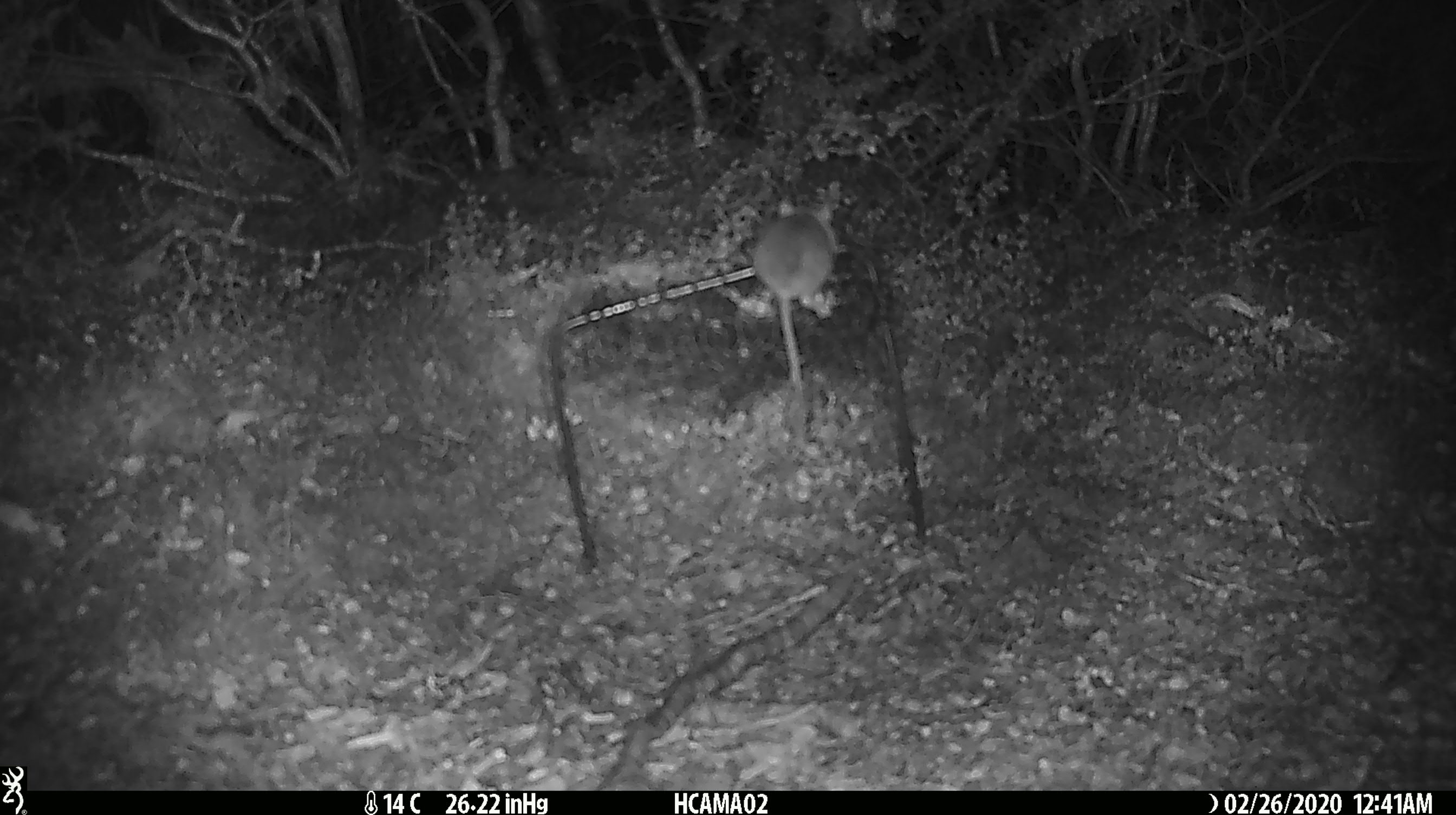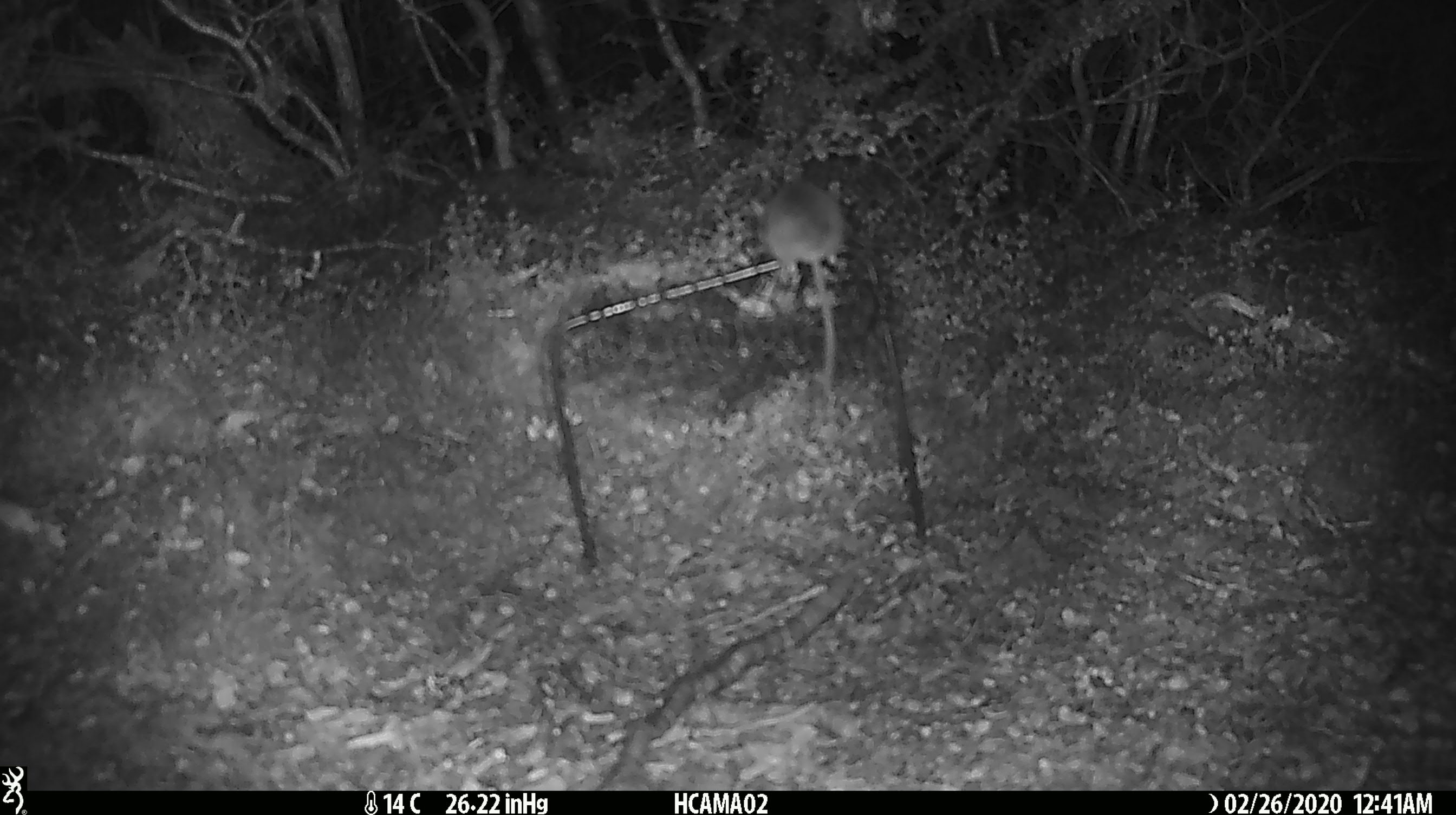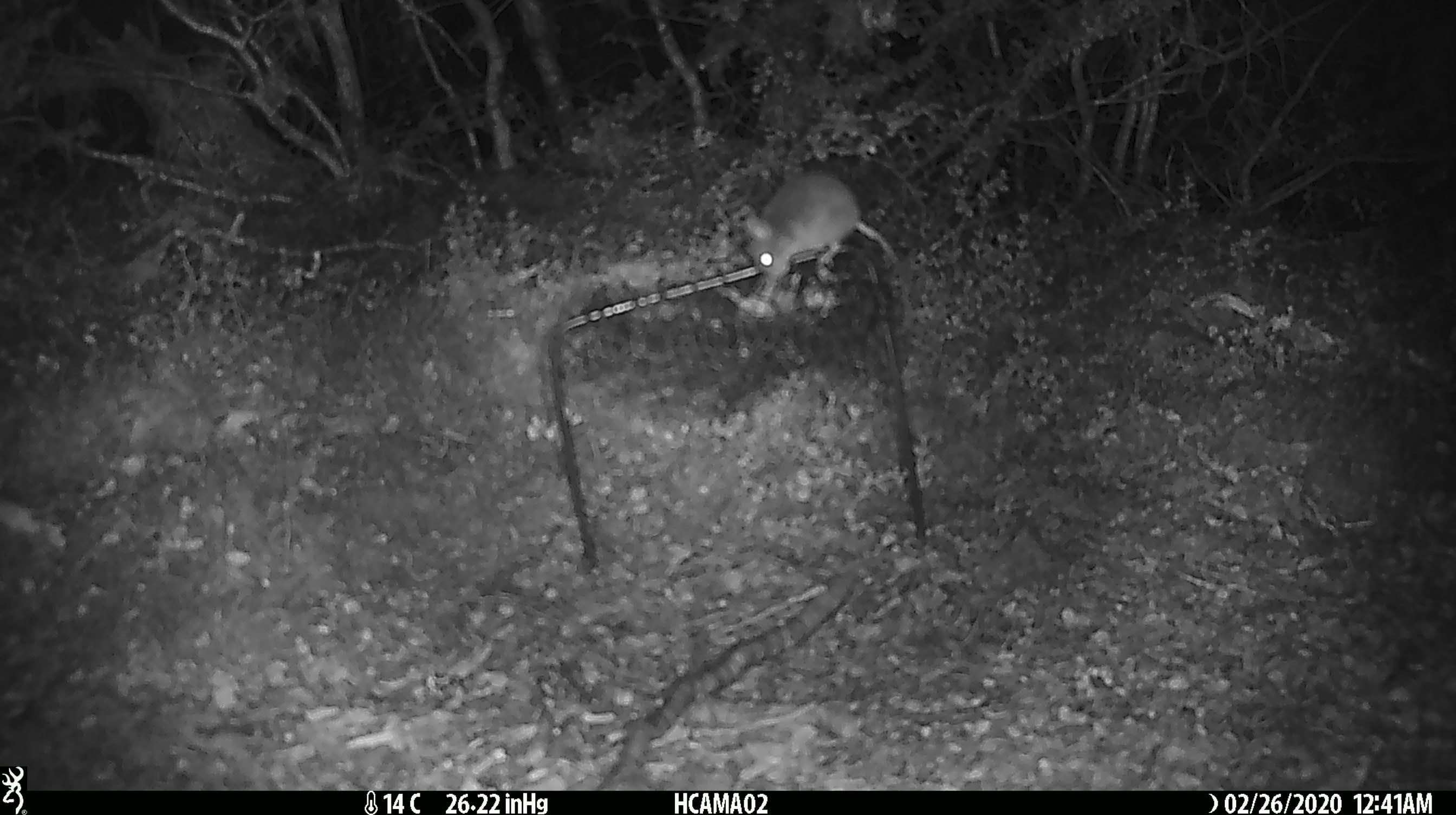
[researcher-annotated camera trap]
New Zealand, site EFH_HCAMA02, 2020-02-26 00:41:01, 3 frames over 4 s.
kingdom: Animalia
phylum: Chordata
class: Mammalia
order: Rodentia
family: Muridae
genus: Mus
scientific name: Mus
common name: mouse